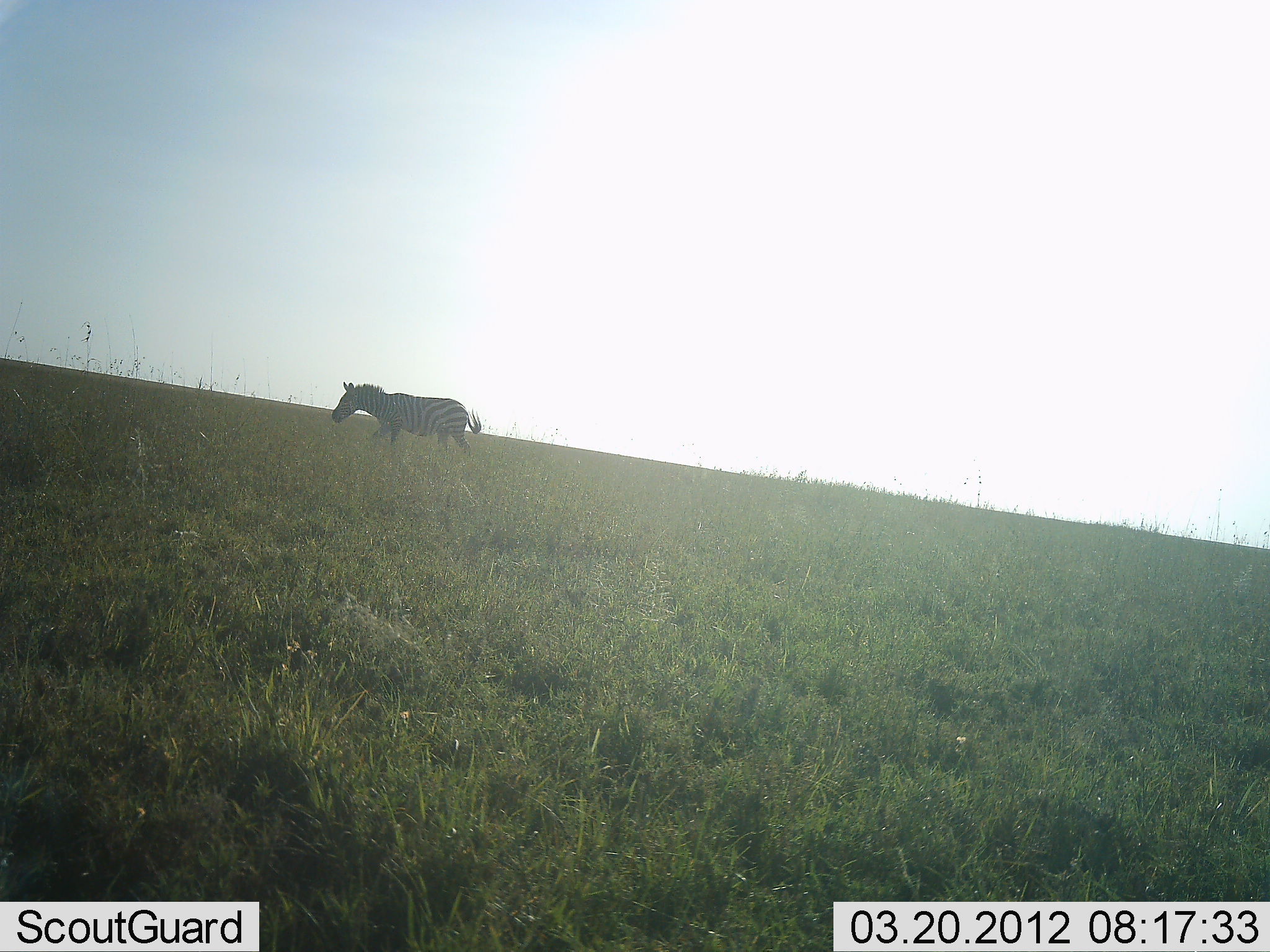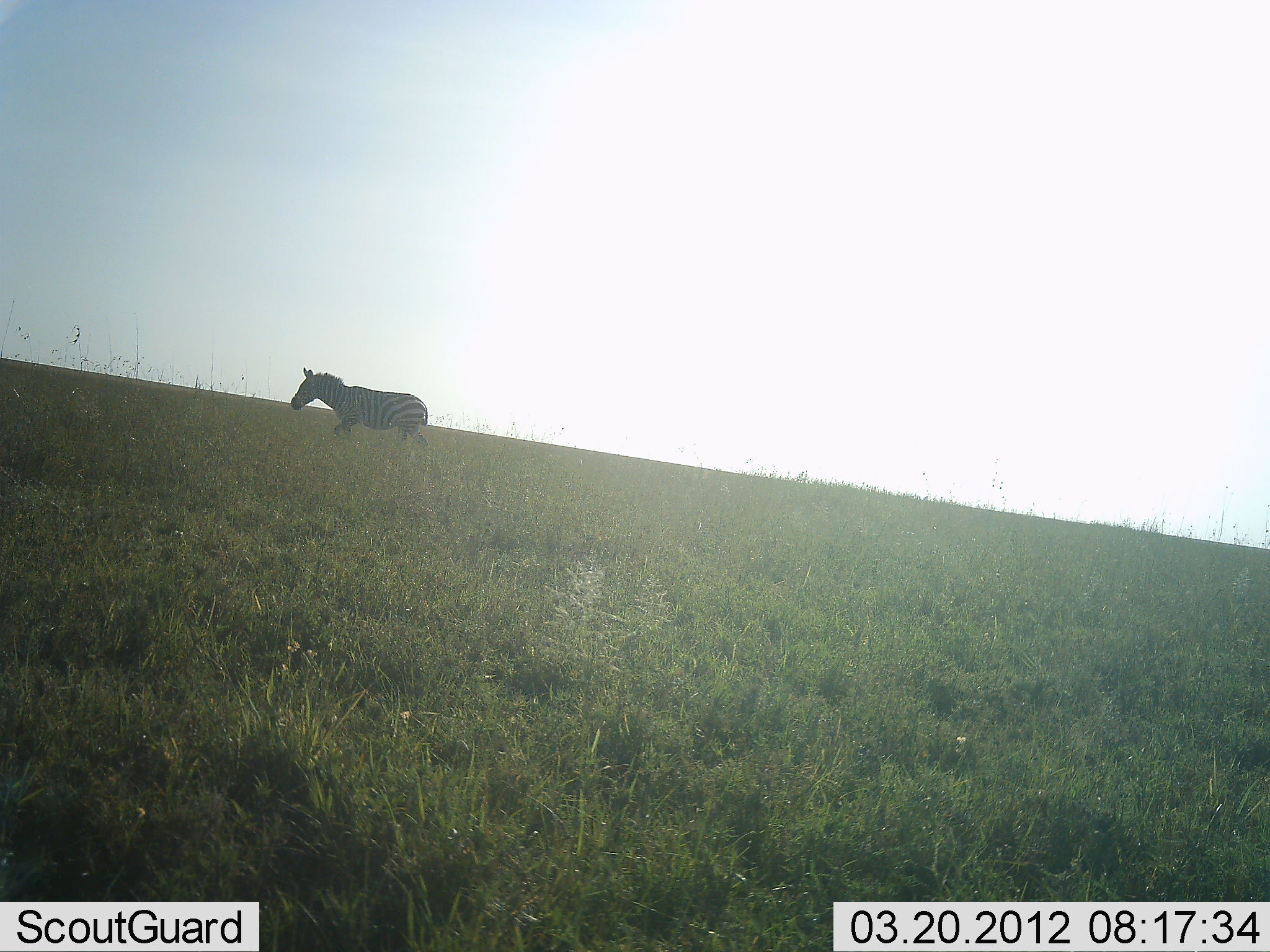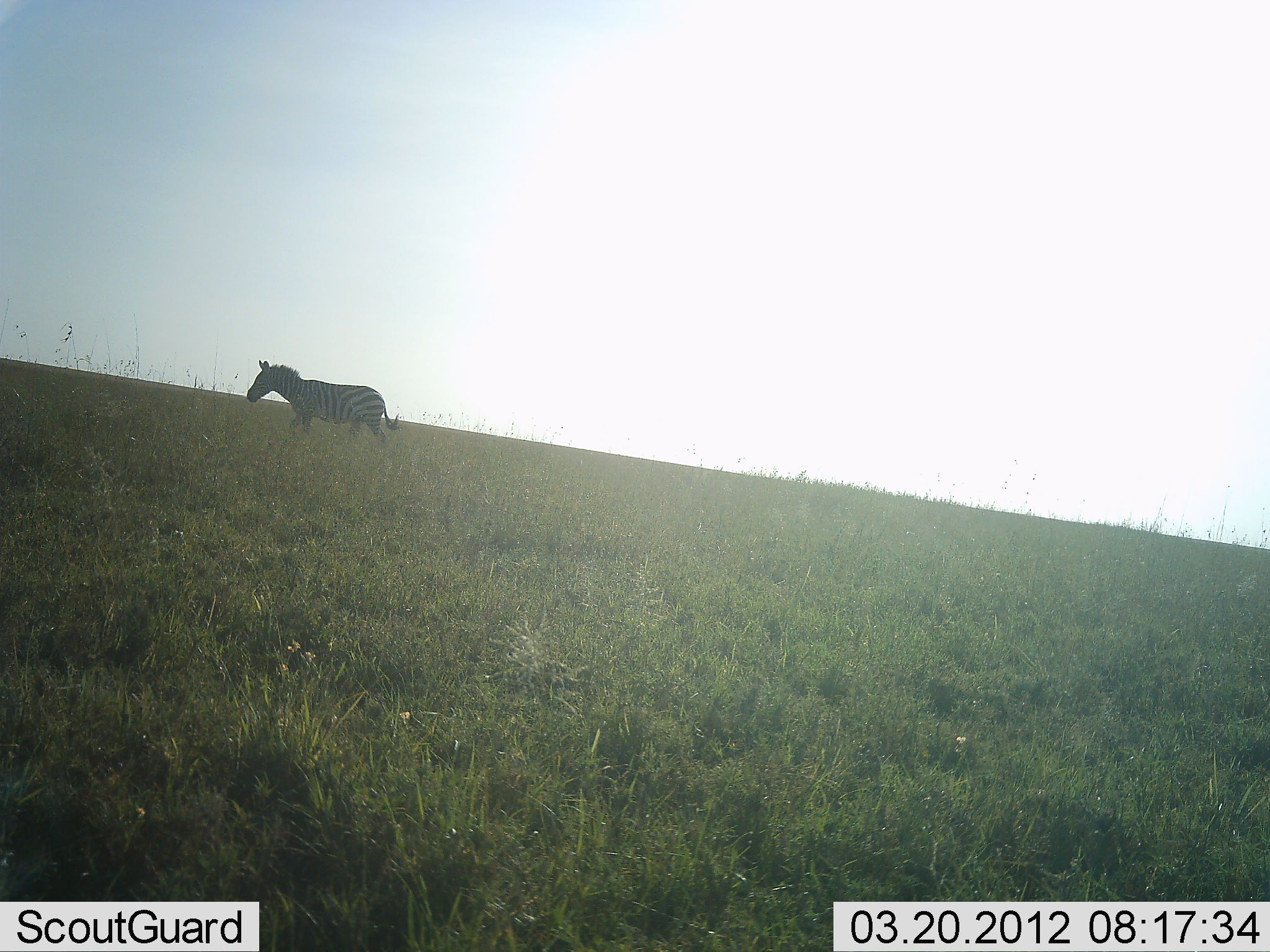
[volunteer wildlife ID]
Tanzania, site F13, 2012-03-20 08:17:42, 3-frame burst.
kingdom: Animalia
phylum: Chordata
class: Mammalia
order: Perissodactyla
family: Equidae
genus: Equus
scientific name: Equus quagga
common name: plains zebra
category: zebra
Zebra (plains zebra) (Equus quagga), count 1. Behavior (volunteer vote fractions): standing 7%, resting 0%, moving 93%, interacting 0%. Young present (vote fraction): 0%. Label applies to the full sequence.